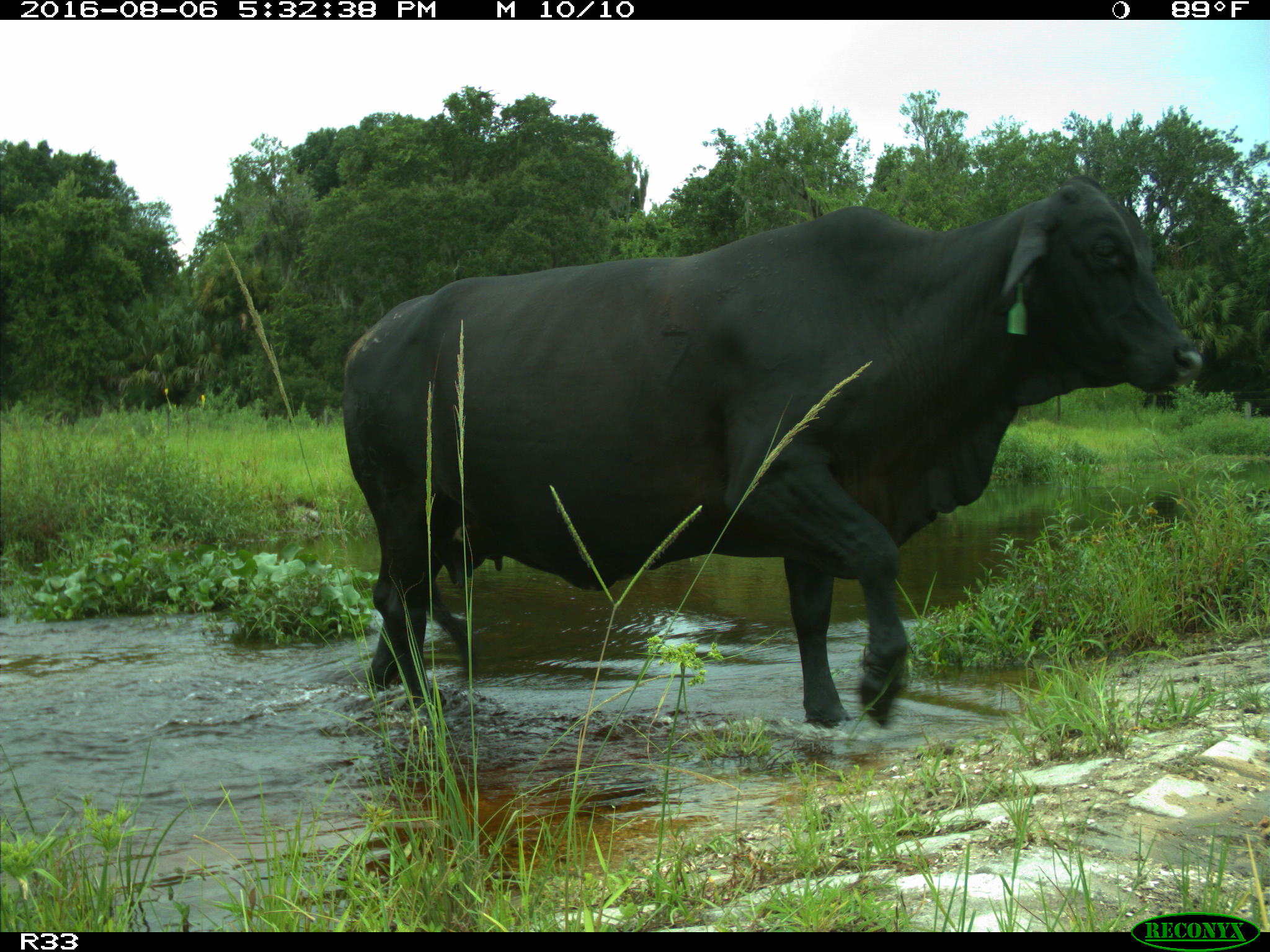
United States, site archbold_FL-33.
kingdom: Animalia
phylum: Chordata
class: Mammalia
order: Artiodactyla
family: Bovidae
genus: Bos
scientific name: Bos taurus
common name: domestic cow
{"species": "Bos taurus (domestic cow)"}